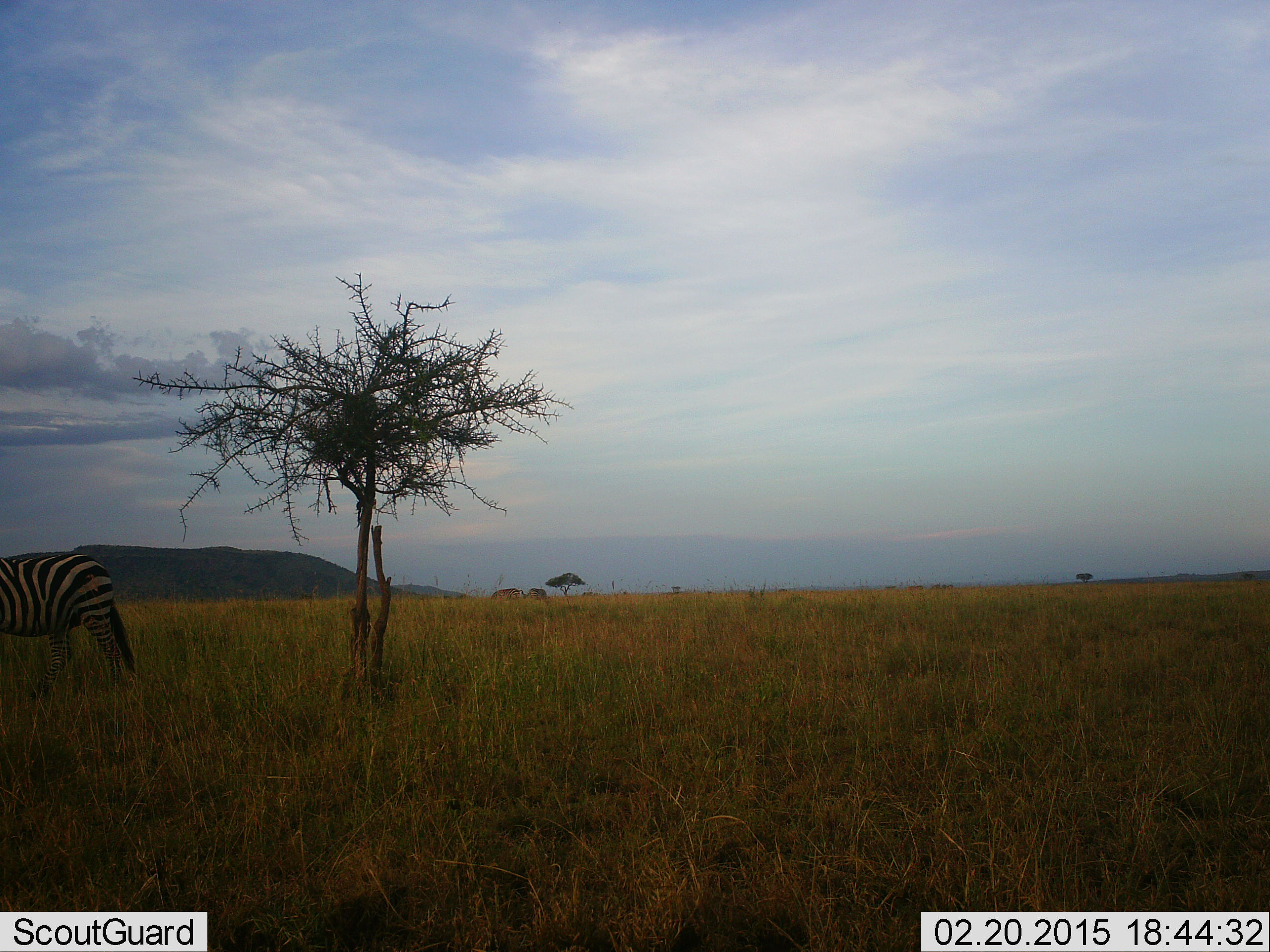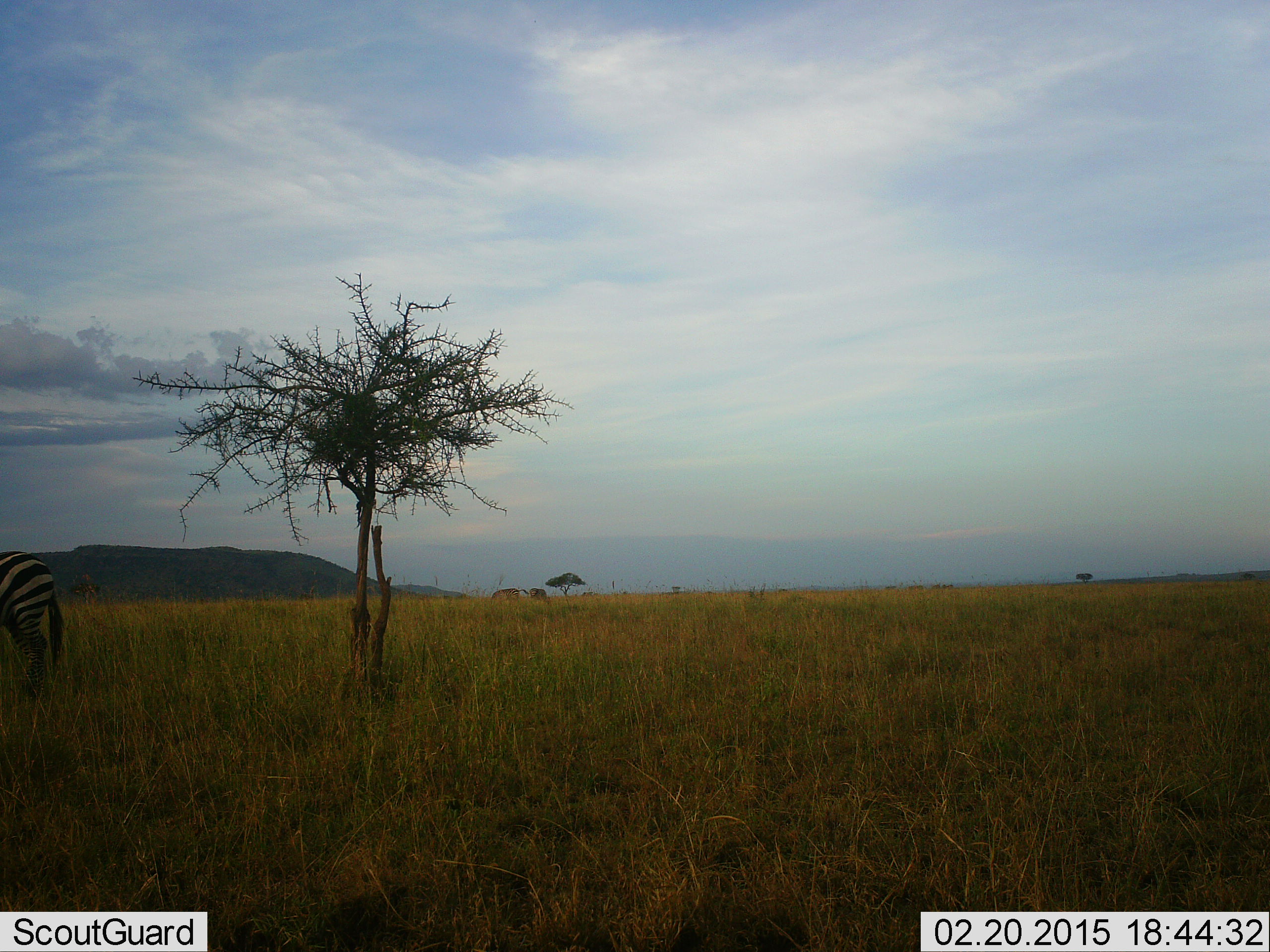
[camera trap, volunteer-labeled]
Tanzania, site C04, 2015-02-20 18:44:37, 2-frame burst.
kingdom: Animalia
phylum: Chordata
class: Mammalia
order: Perissodactyla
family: Equidae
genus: Equus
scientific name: Equus quagga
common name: plains zebra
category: zebra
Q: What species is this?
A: Zebra (plains zebra) (Equus quagga).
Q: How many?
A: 1.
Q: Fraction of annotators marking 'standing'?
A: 40%.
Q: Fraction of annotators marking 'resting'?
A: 0%.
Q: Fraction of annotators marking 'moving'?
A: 60%.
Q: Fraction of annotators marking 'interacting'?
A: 0%.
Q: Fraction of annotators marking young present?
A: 0%.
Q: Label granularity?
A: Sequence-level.